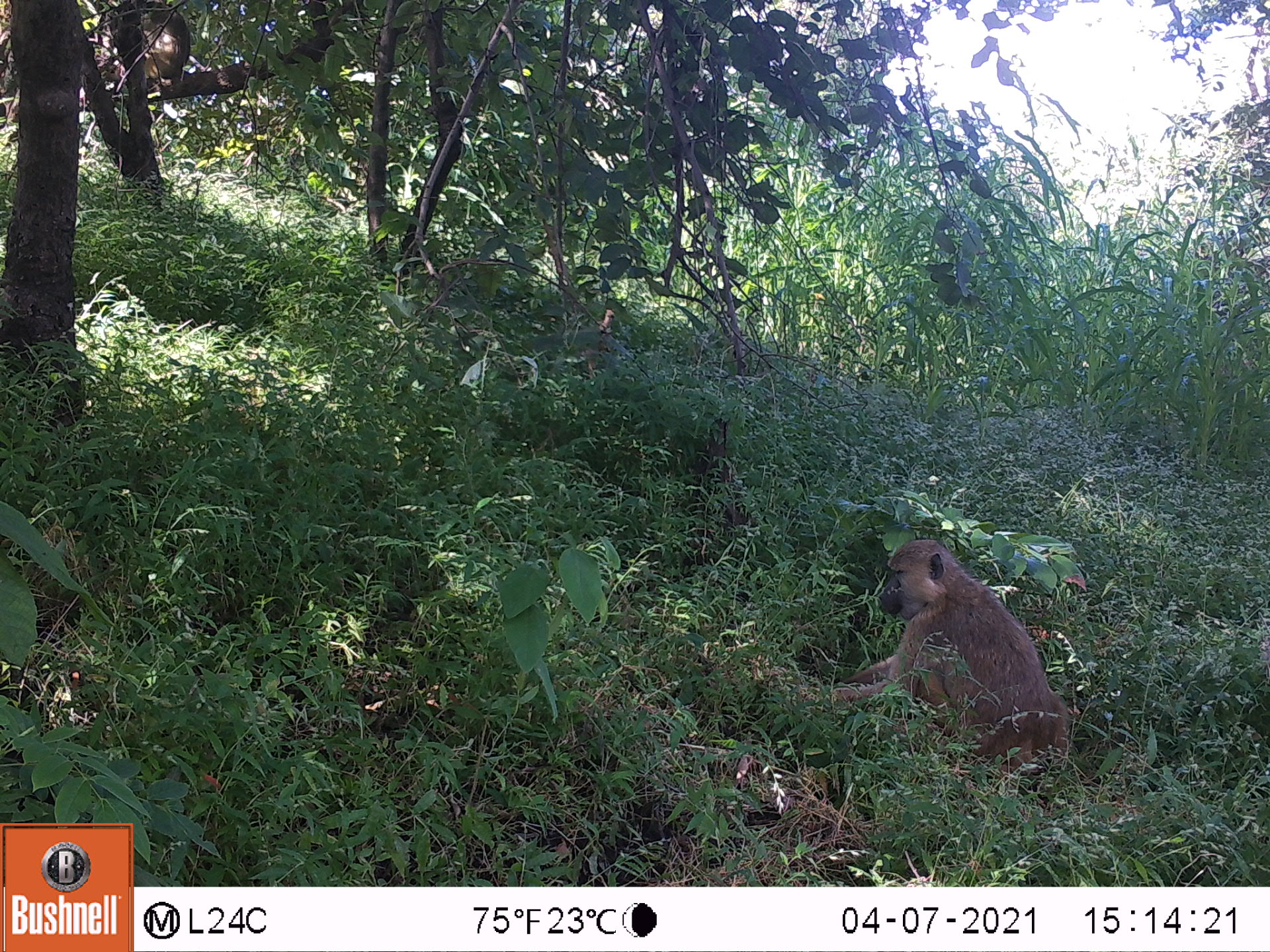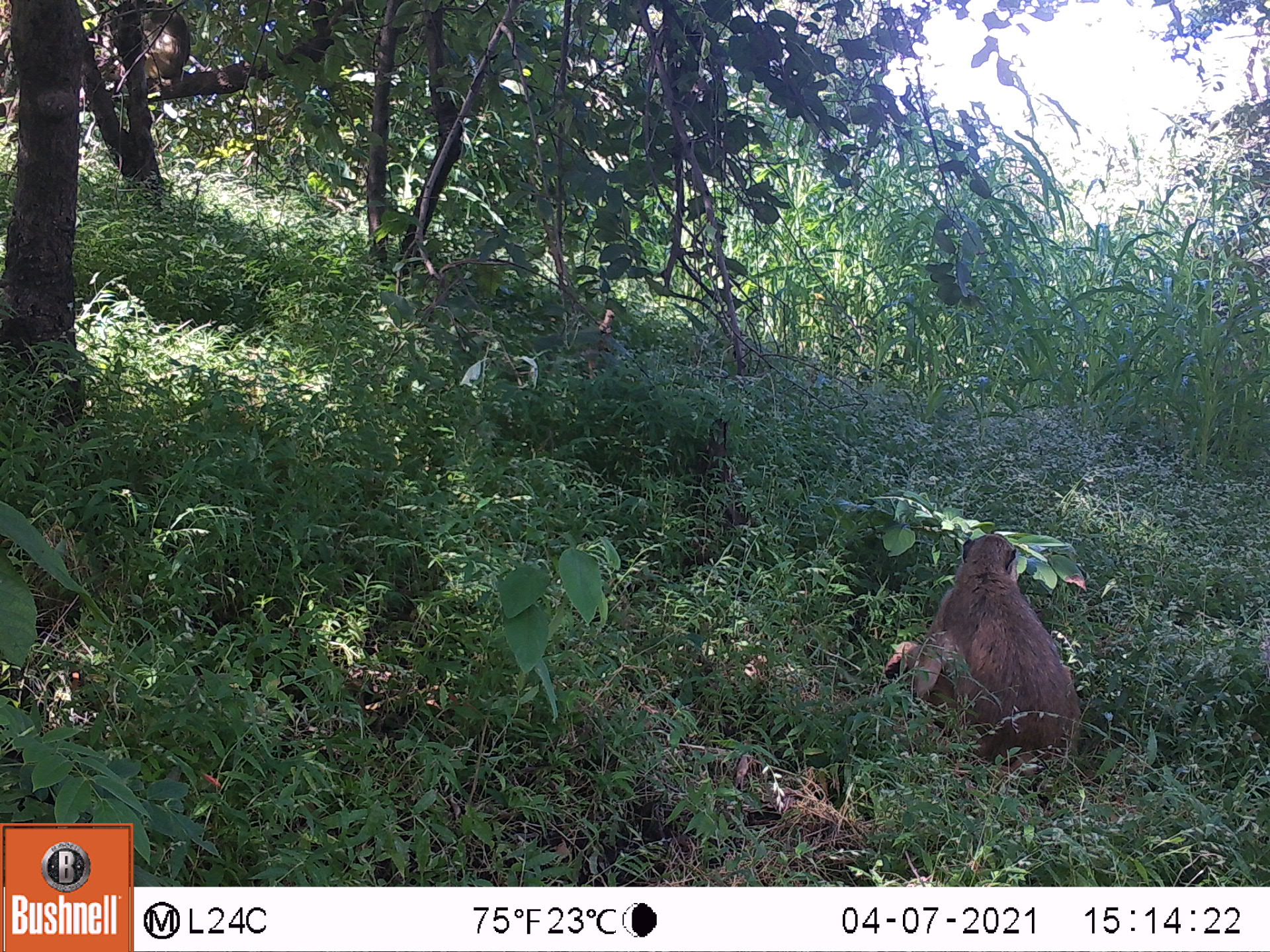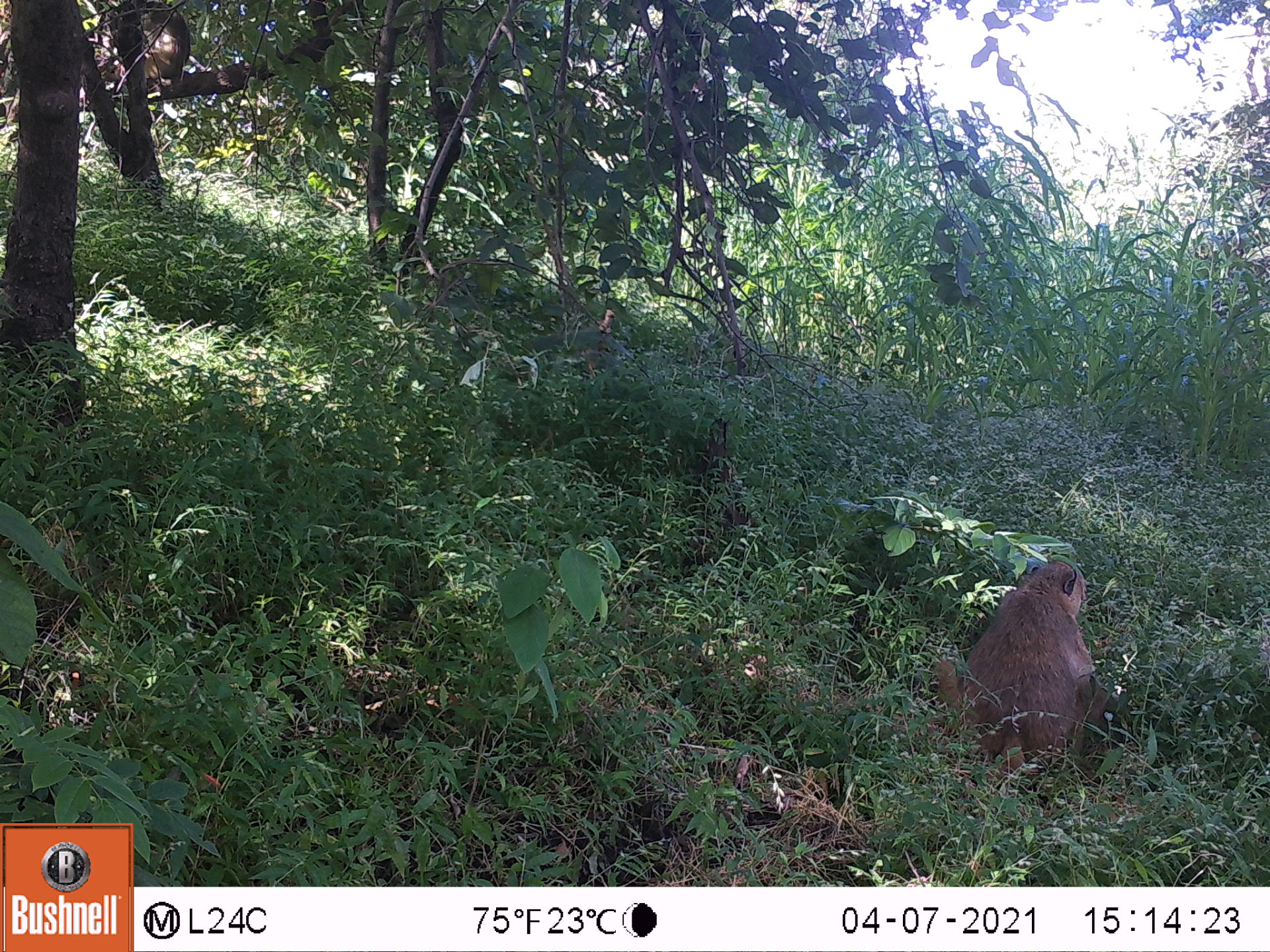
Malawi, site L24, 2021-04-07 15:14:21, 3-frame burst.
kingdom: Animalia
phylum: Chordata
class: Mammalia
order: Primates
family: Cercopithecidae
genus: Papio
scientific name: Papio cynocephalus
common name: yellow baboon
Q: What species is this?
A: Yellow baboon (Papio cynocephalus).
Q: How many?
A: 2.